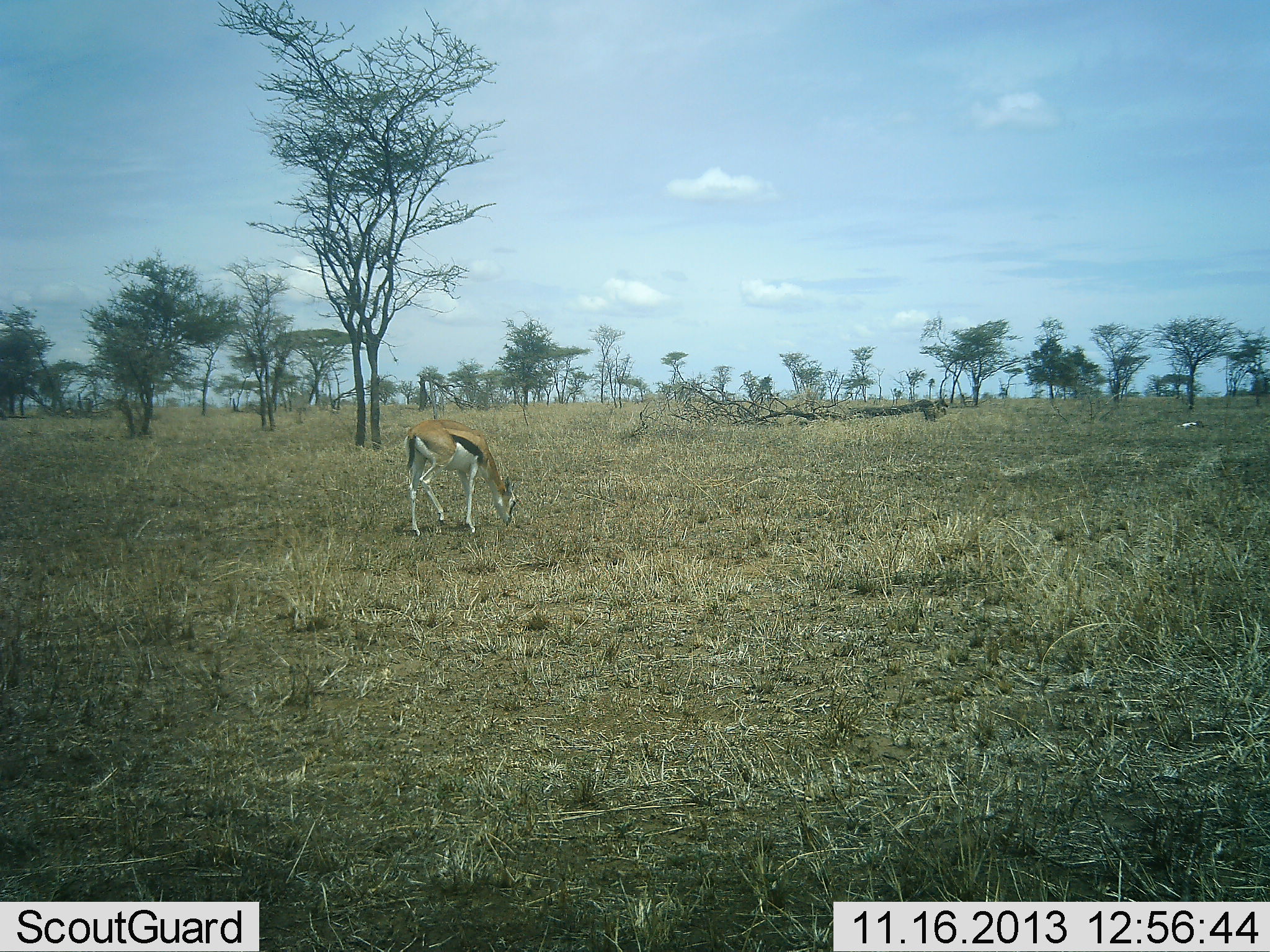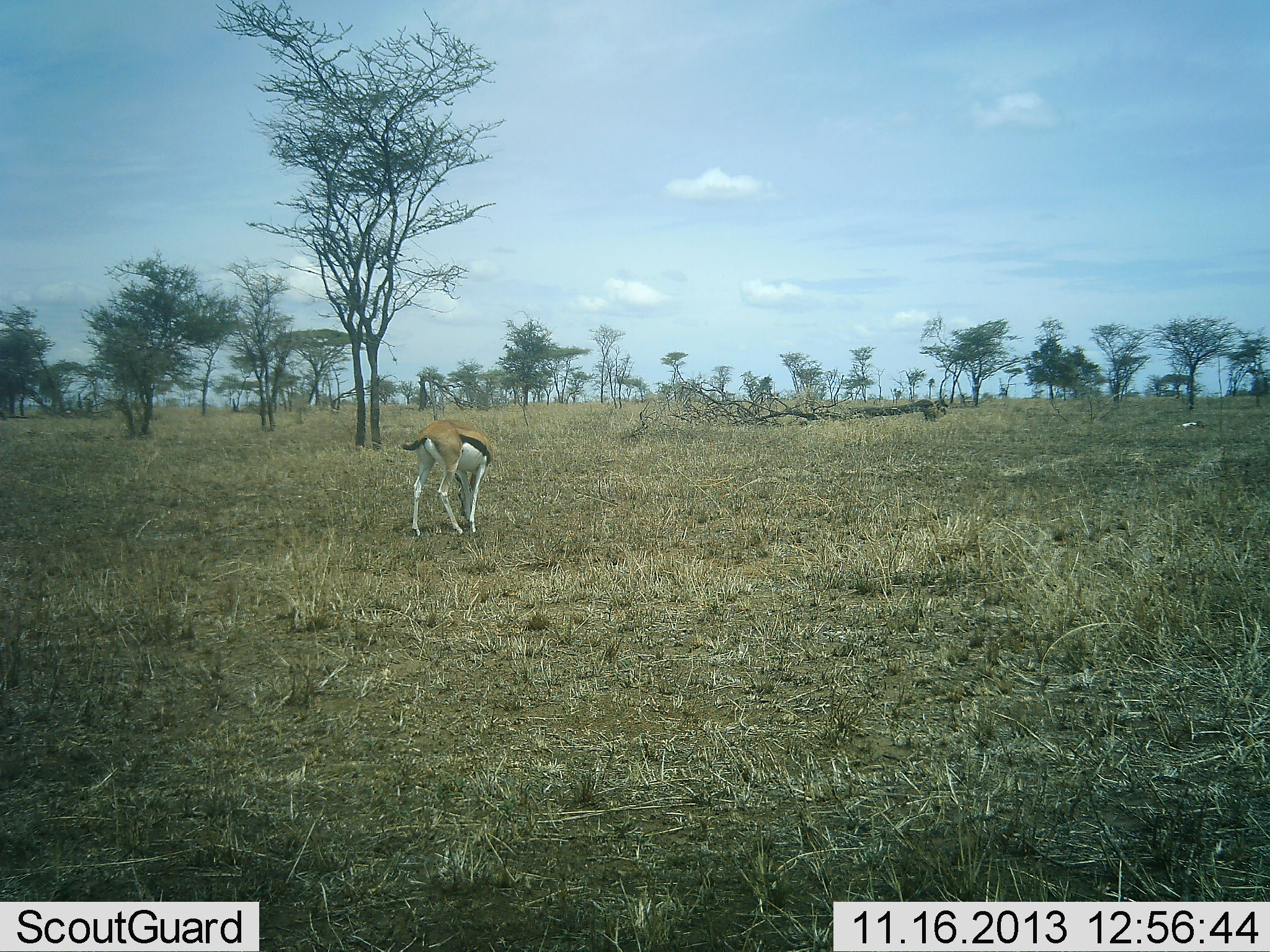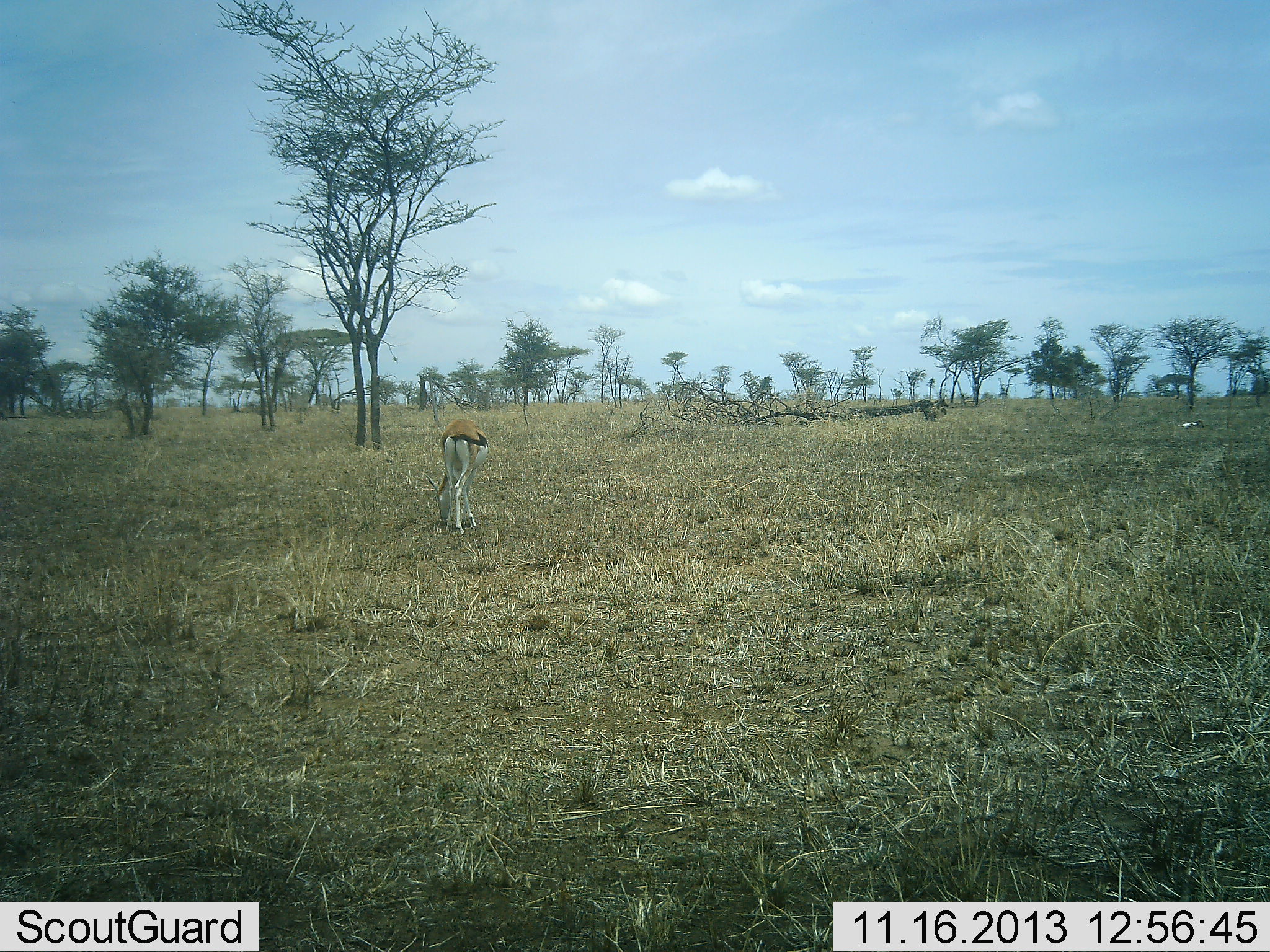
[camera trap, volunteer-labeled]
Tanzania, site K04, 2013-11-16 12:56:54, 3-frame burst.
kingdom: Animalia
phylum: Chordata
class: Mammalia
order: Artiodactyla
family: Bovidae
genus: Eudorcas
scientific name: Eudorcas thomsonii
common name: thomson's gazelle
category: gazellethomsons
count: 1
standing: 20%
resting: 0%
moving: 20%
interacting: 0%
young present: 0%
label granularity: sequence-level